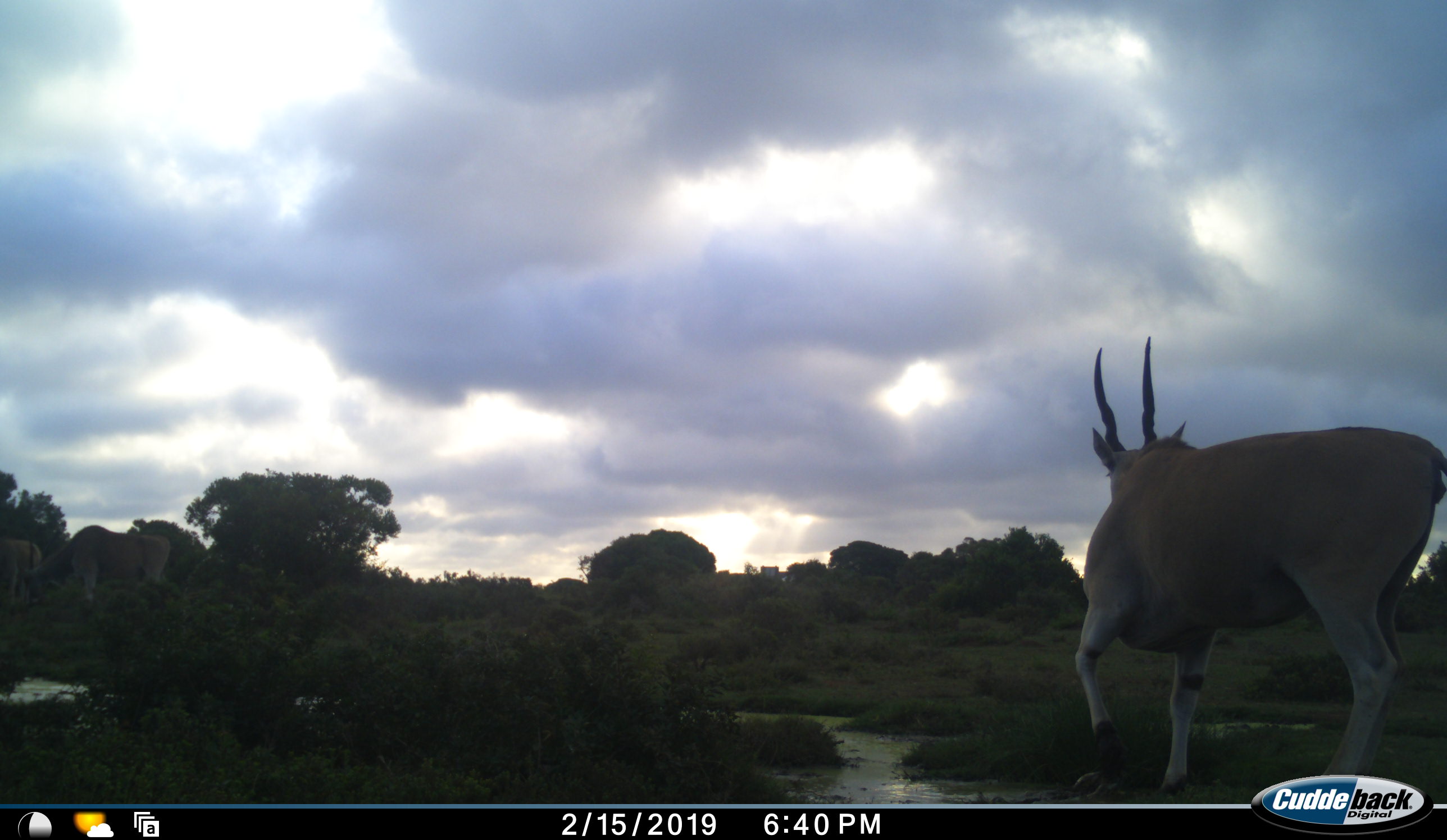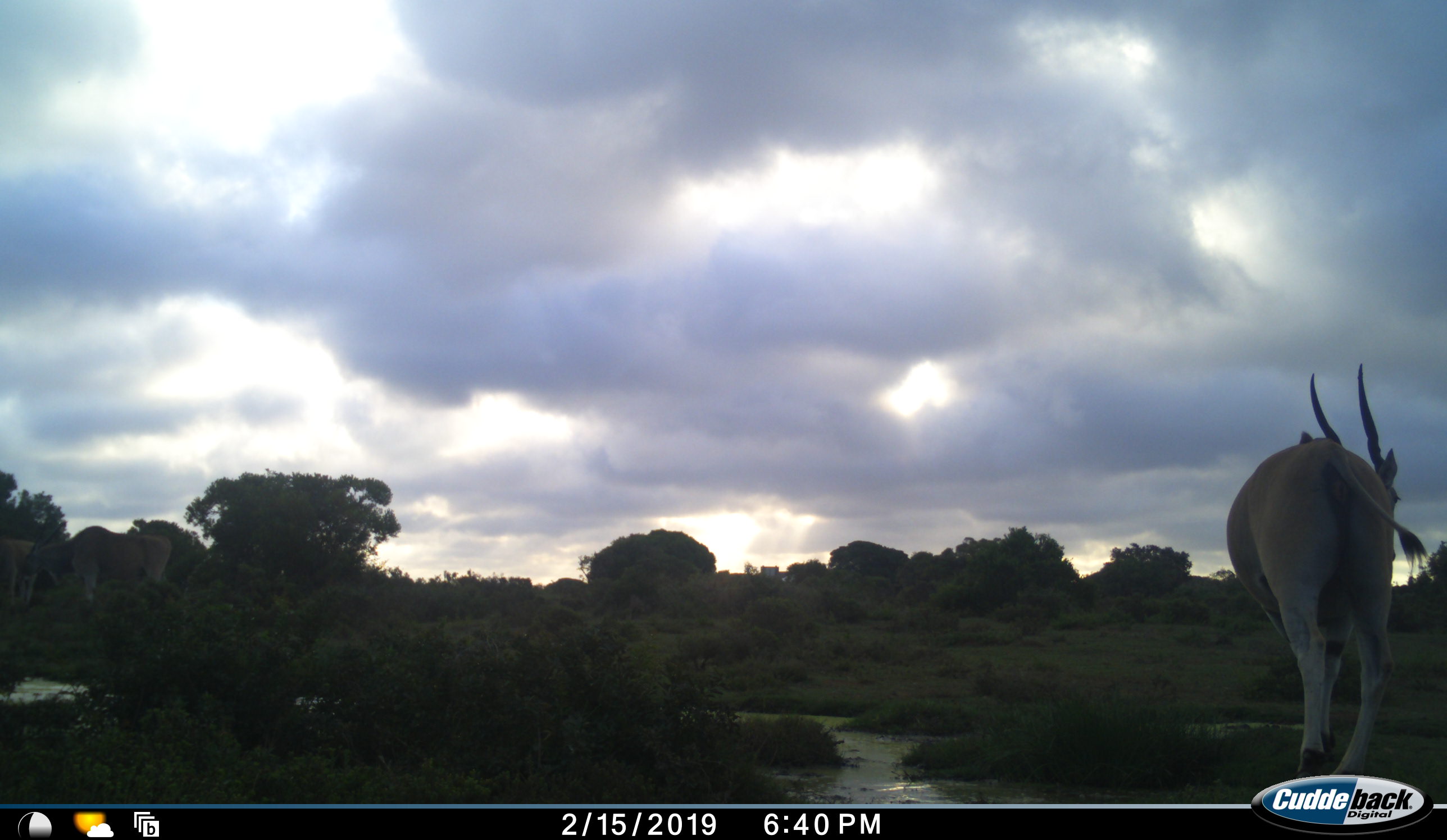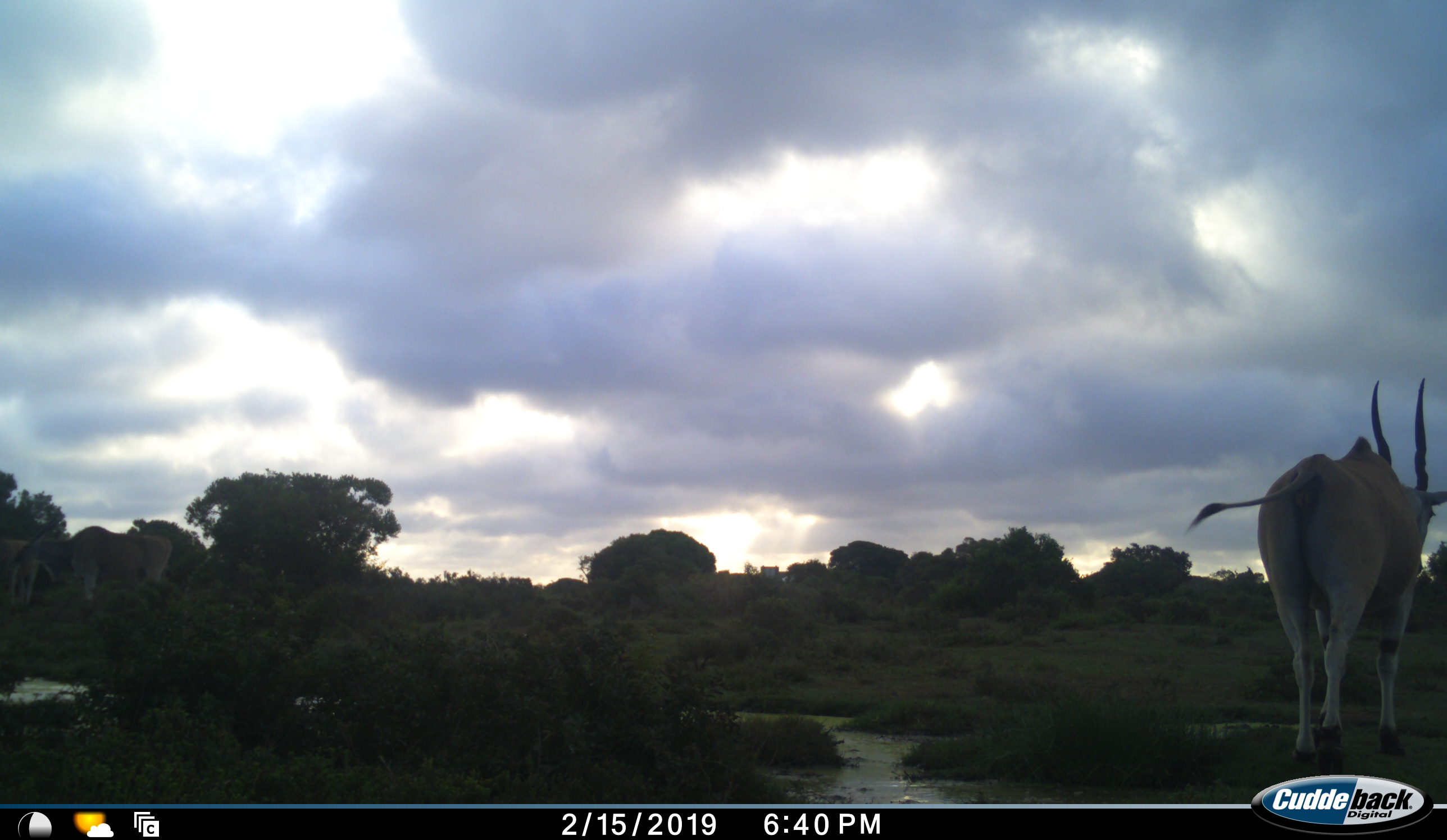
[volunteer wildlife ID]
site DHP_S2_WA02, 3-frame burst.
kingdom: Animalia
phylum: Chordata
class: Mammalia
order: Artiodactyla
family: Bovidae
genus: Tragelaphus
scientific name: Tragelaphus oryx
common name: eland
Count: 1.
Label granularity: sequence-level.